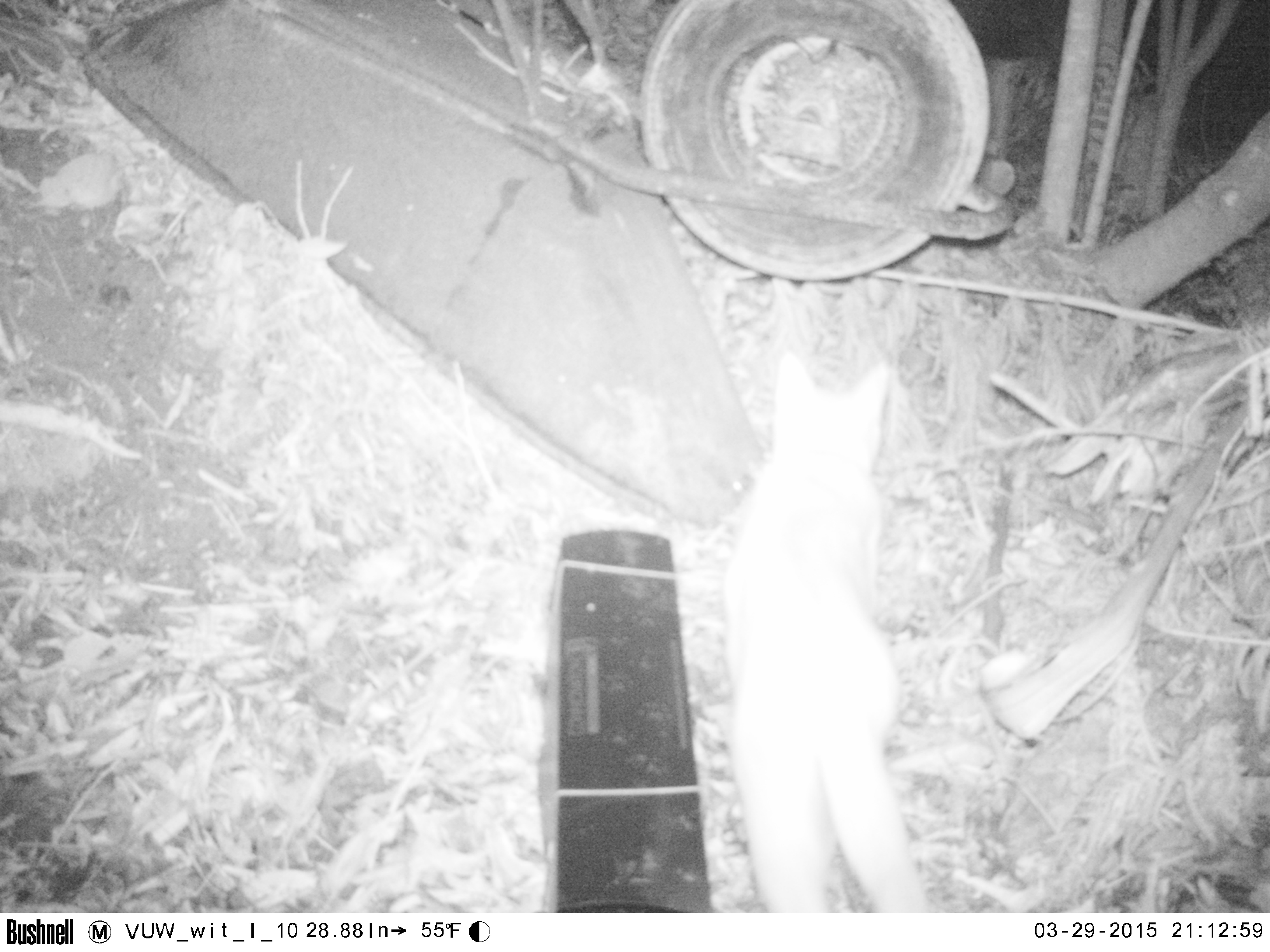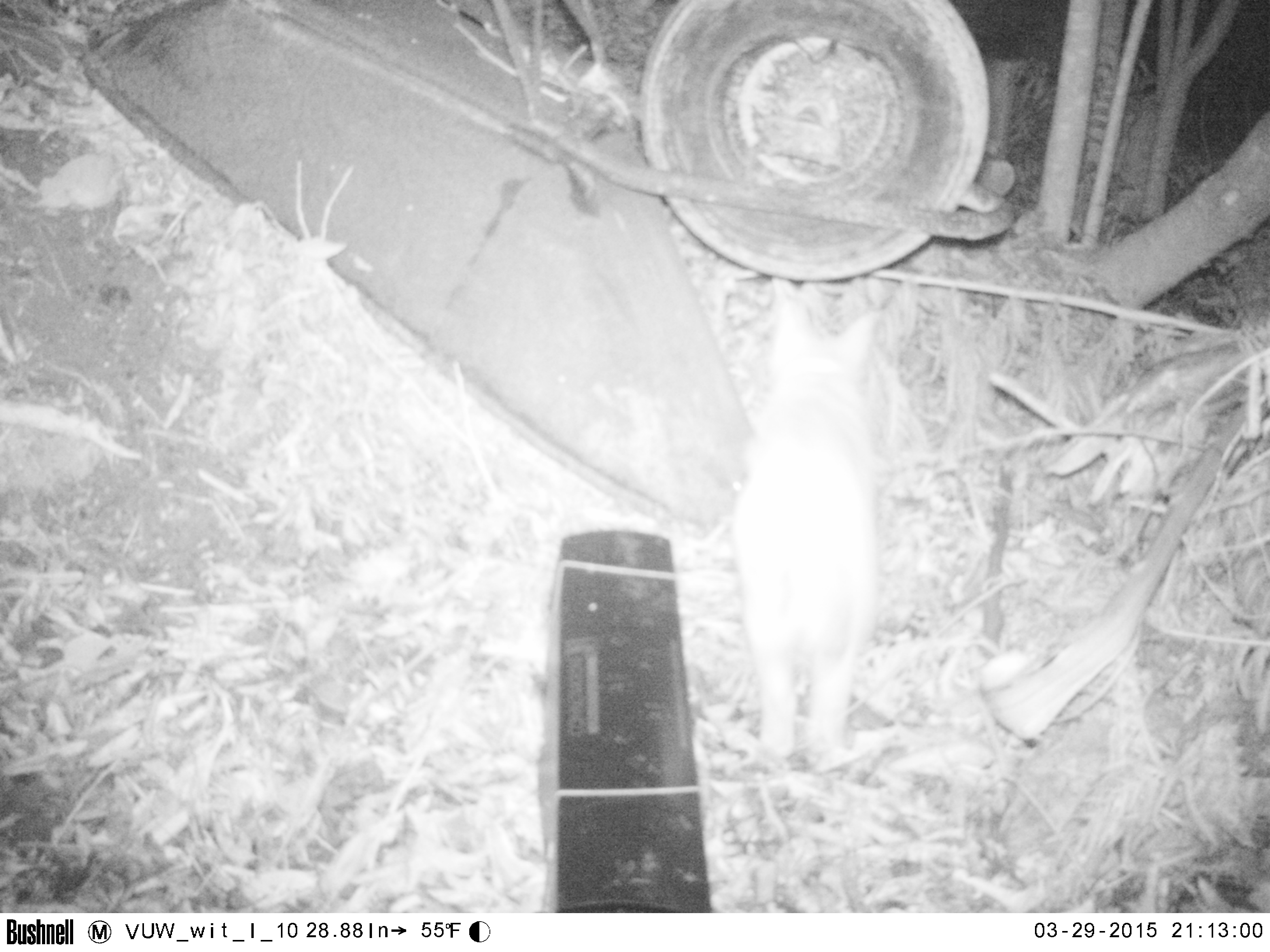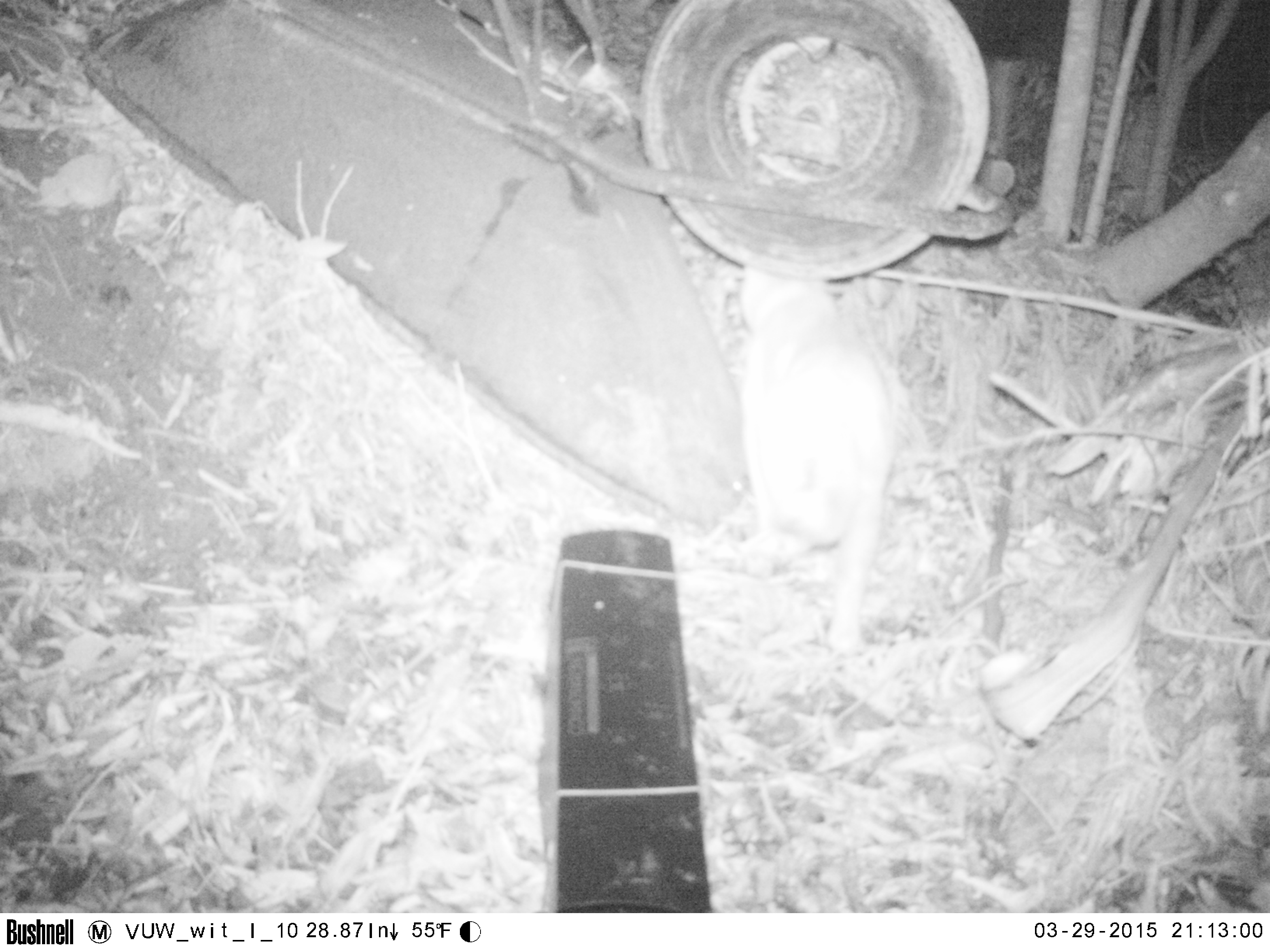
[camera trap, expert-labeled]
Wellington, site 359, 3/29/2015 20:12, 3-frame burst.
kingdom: Animalia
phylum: Chordata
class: Mammalia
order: Carnivora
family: Felidae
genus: Felis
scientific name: Felis catus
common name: cat